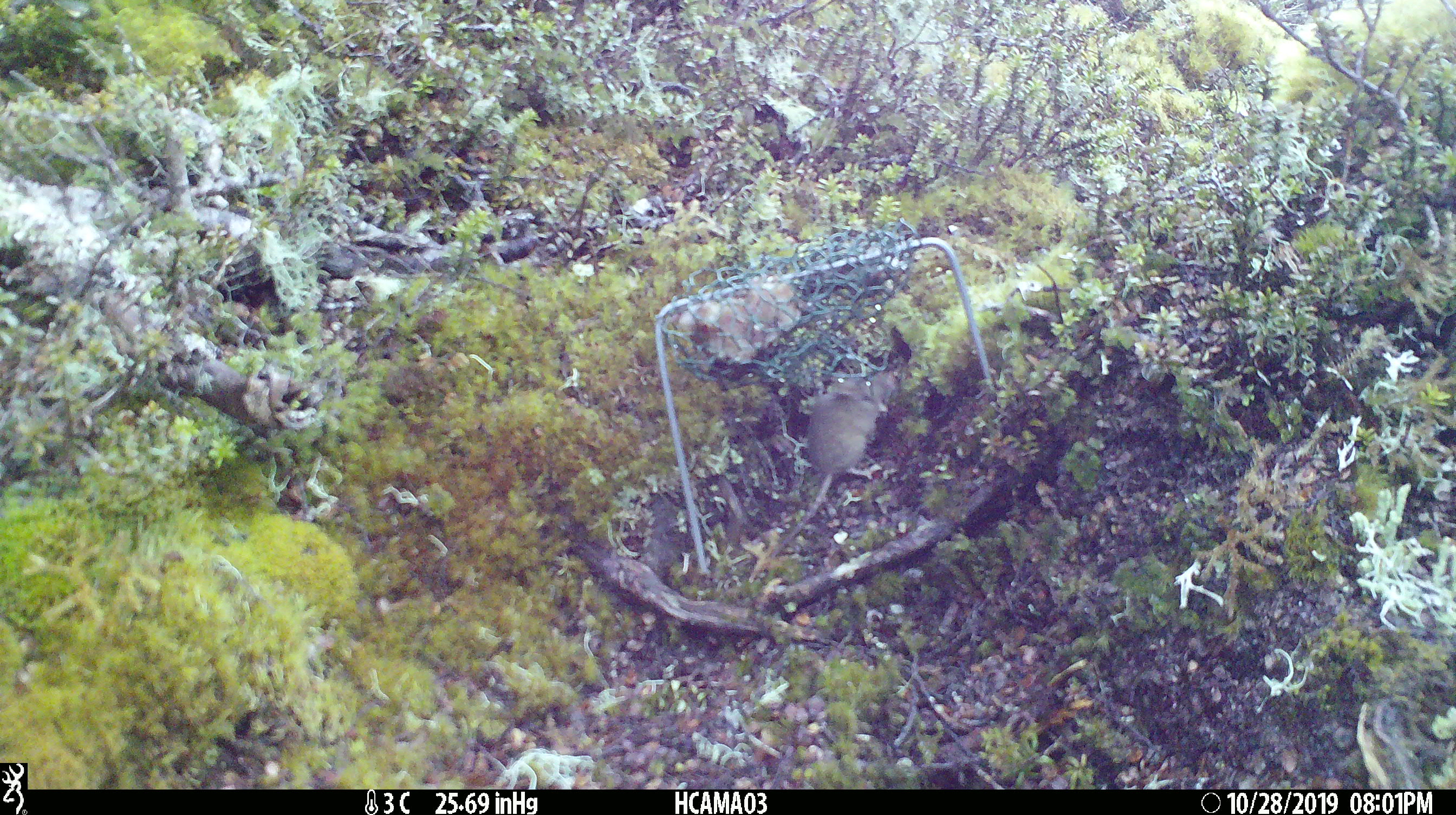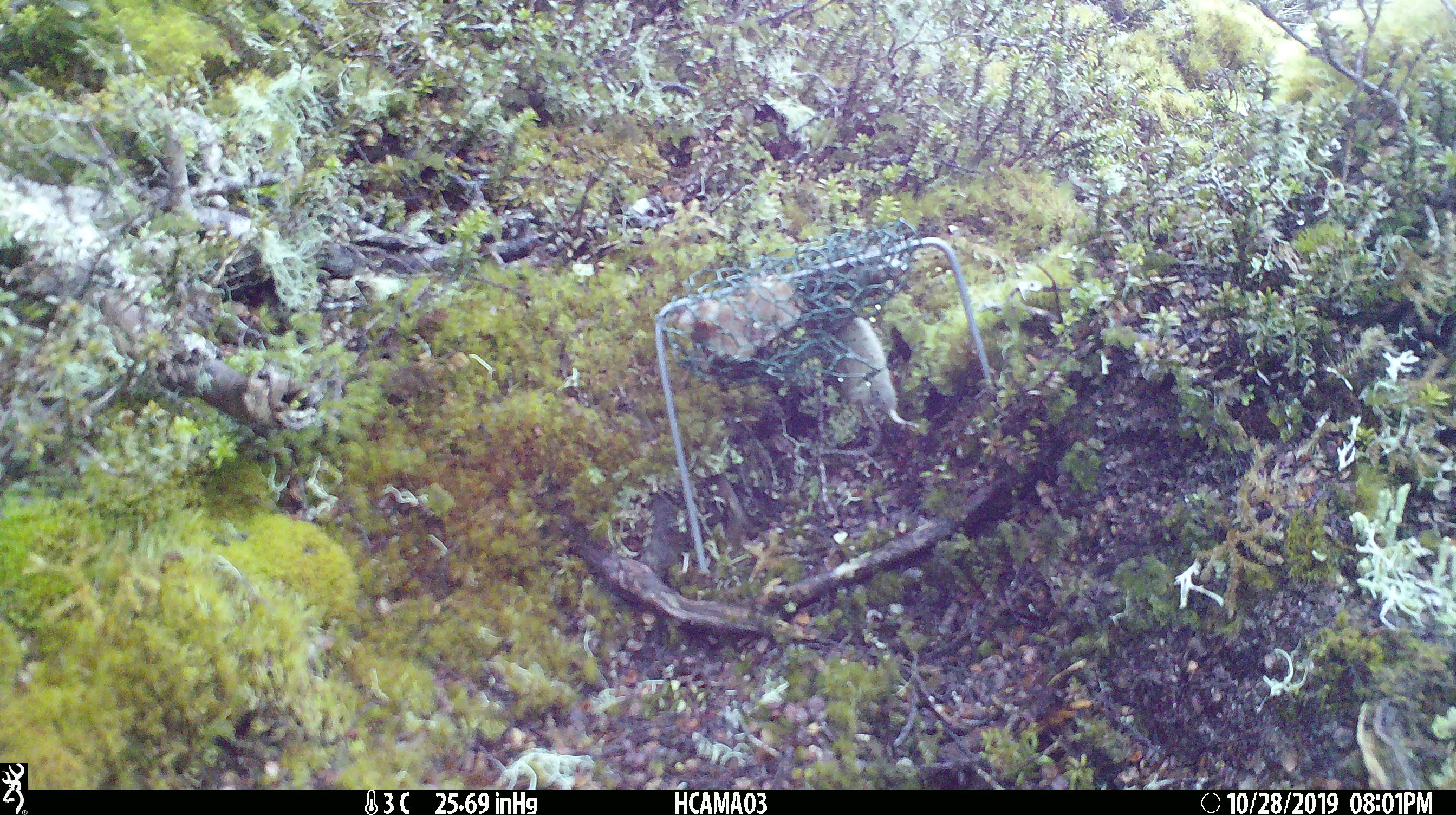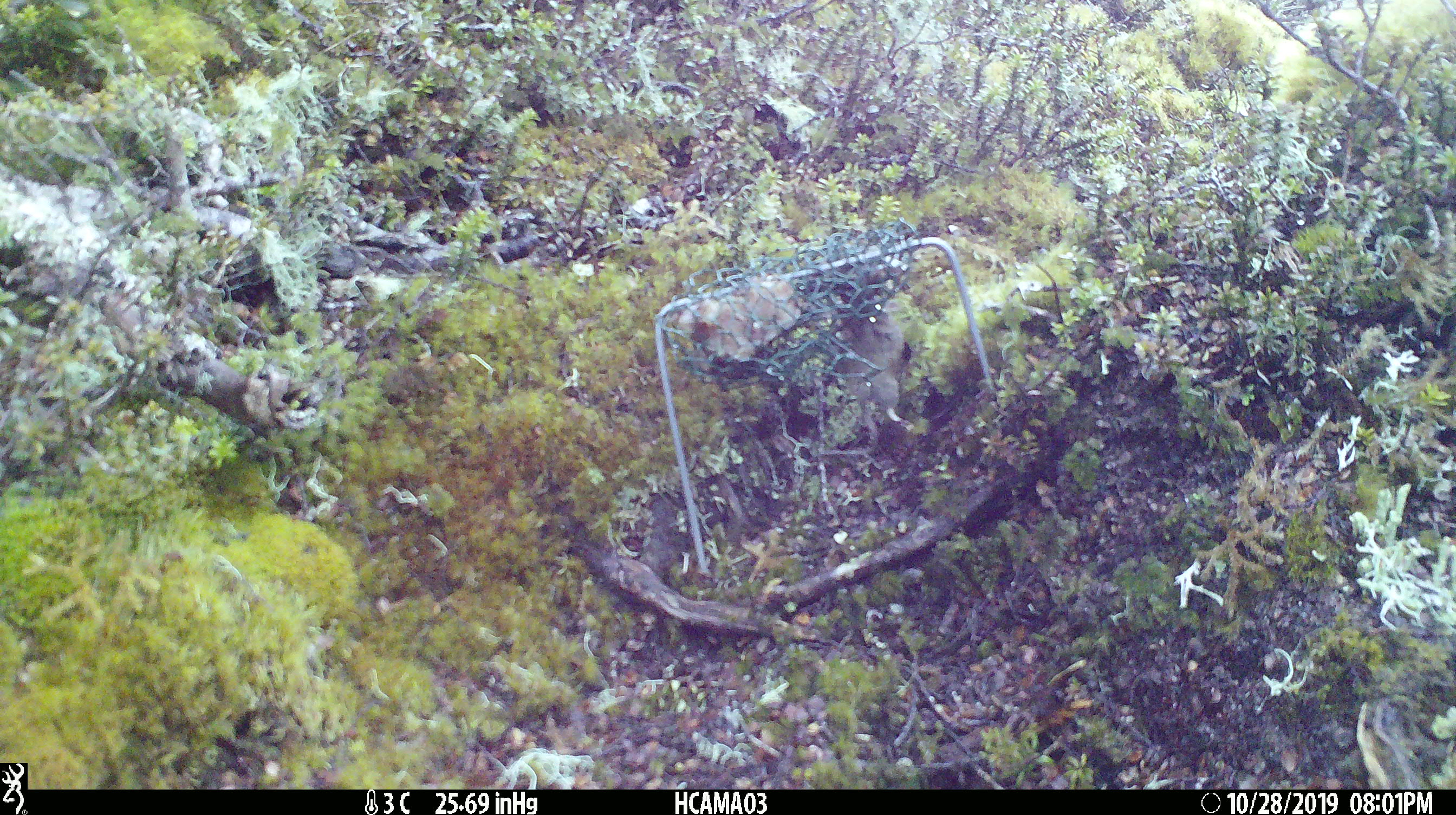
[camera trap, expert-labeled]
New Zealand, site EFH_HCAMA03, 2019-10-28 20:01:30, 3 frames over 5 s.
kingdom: Animalia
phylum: Chordata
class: Mammalia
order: Rodentia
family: Muridae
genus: Mus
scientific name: Mus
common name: mouse